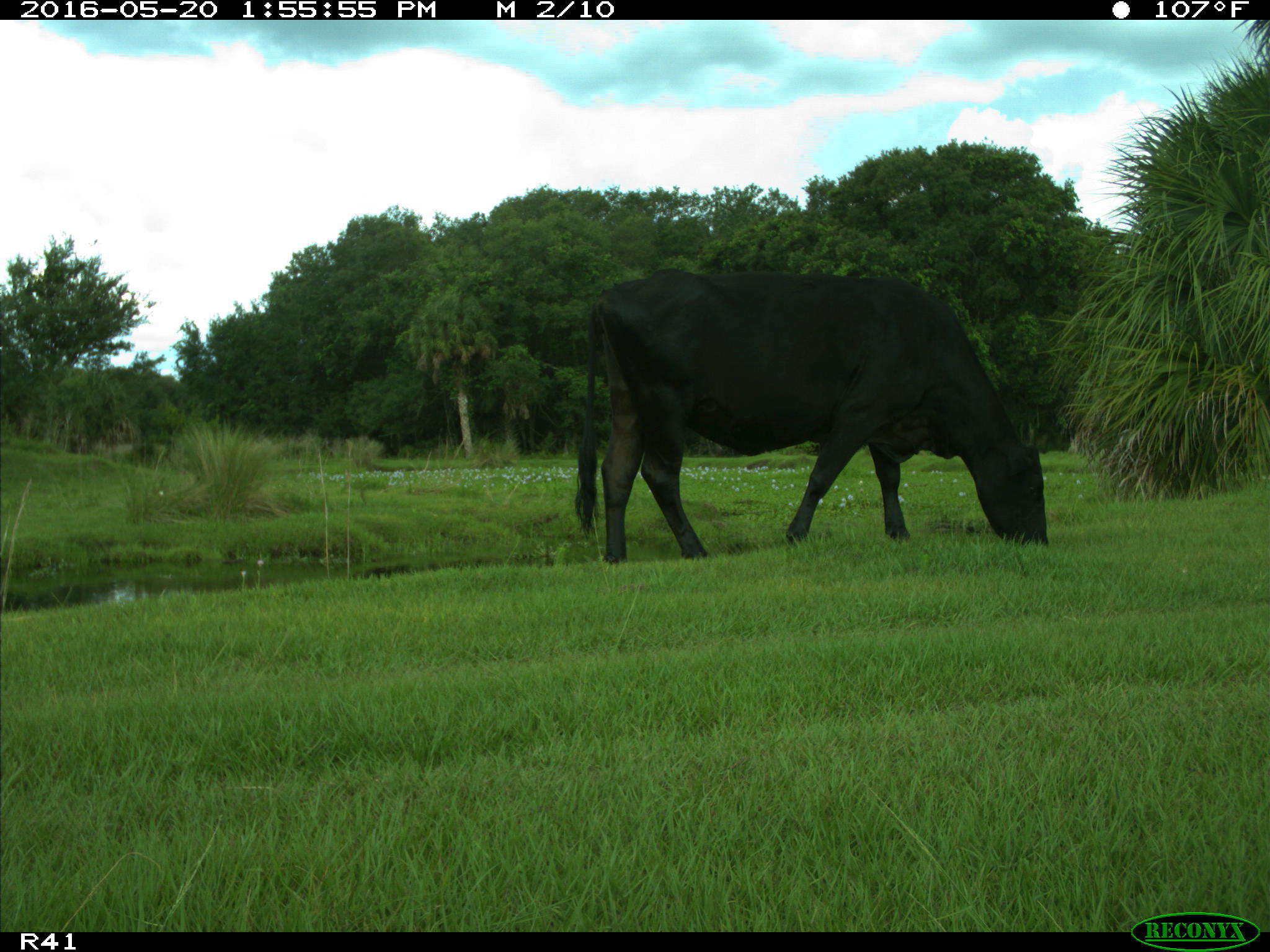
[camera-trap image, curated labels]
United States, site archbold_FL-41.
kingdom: Animalia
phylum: Chordata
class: Mammalia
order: Artiodactyla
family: Bovidae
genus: Bos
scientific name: Bos taurus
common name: domestic cow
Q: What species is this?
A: Bos taurus (domestic cow).